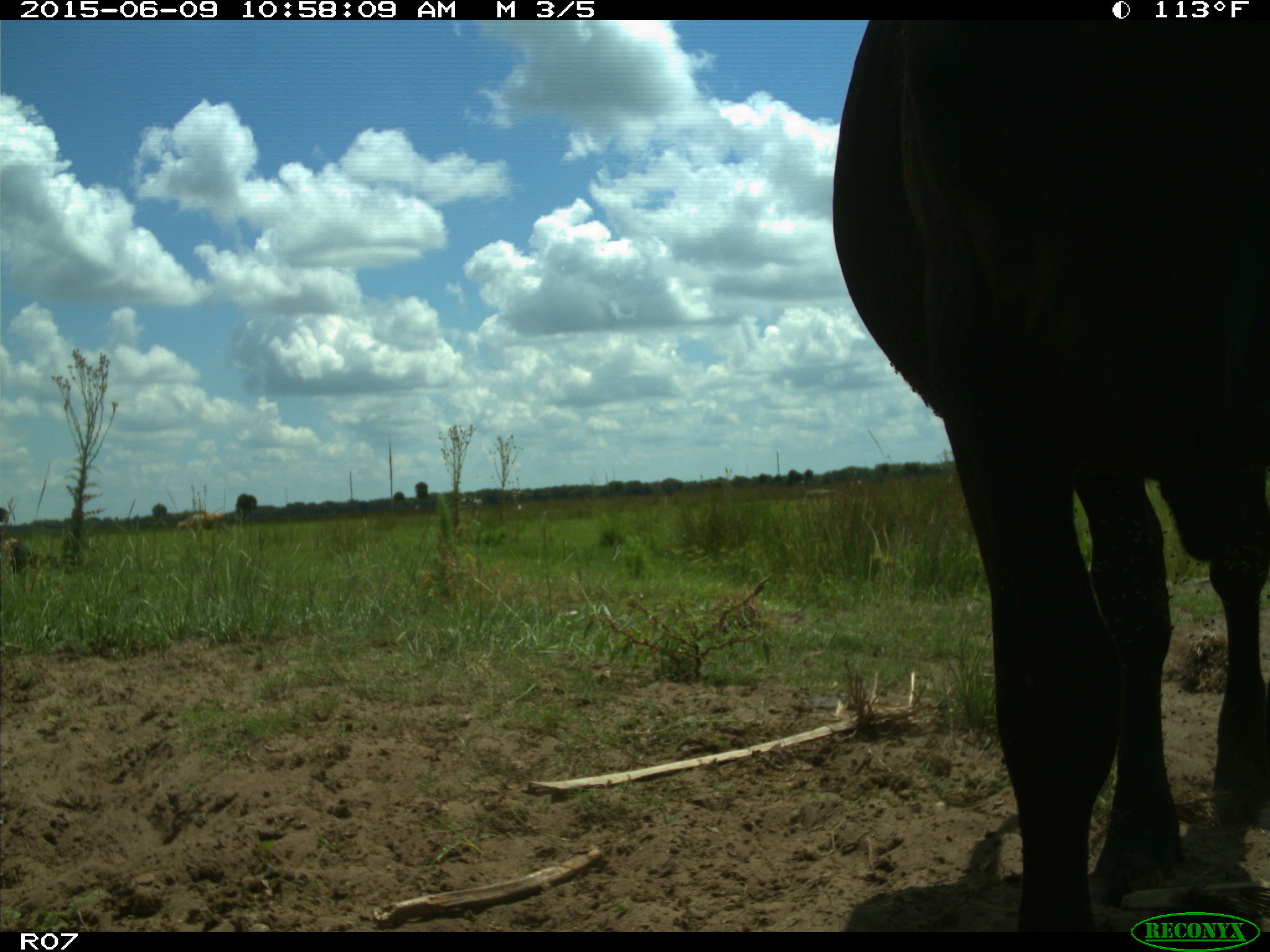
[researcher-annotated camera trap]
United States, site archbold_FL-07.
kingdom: Animalia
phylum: Chordata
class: Mammalia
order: Artiodactyla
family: Bovidae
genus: Bos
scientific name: Bos taurus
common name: domestic cow